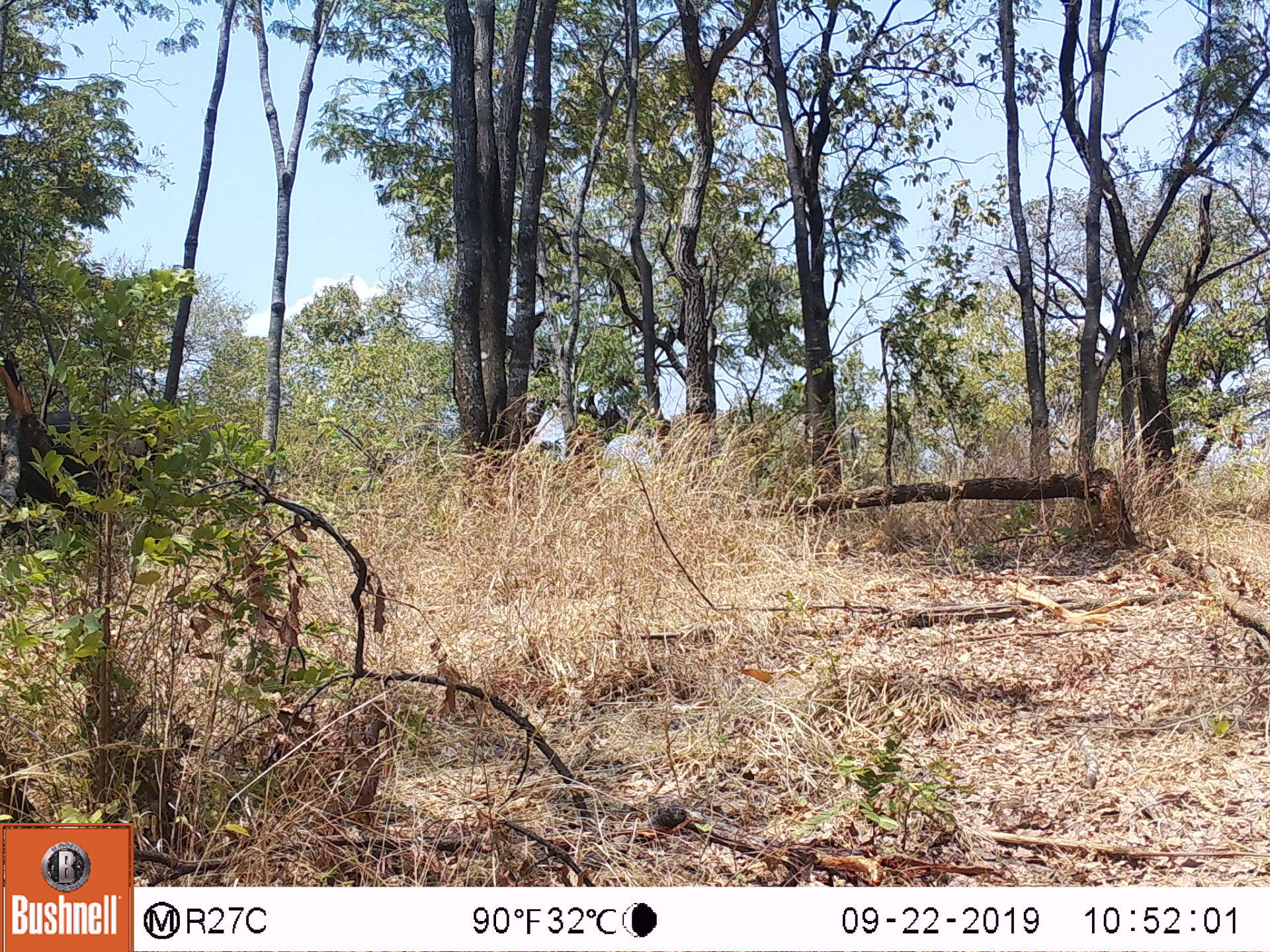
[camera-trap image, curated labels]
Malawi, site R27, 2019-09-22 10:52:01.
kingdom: Animalia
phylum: Chordata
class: Mammalia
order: Proboscidea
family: Elephantidae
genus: Loxodonta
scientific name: Loxodonta africana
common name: african savanna elephant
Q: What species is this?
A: African savanna elephant (Loxodonta africana).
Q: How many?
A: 1.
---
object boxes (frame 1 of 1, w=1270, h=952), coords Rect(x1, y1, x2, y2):
african savanna elephant: Rect(0, 381, 174, 551)